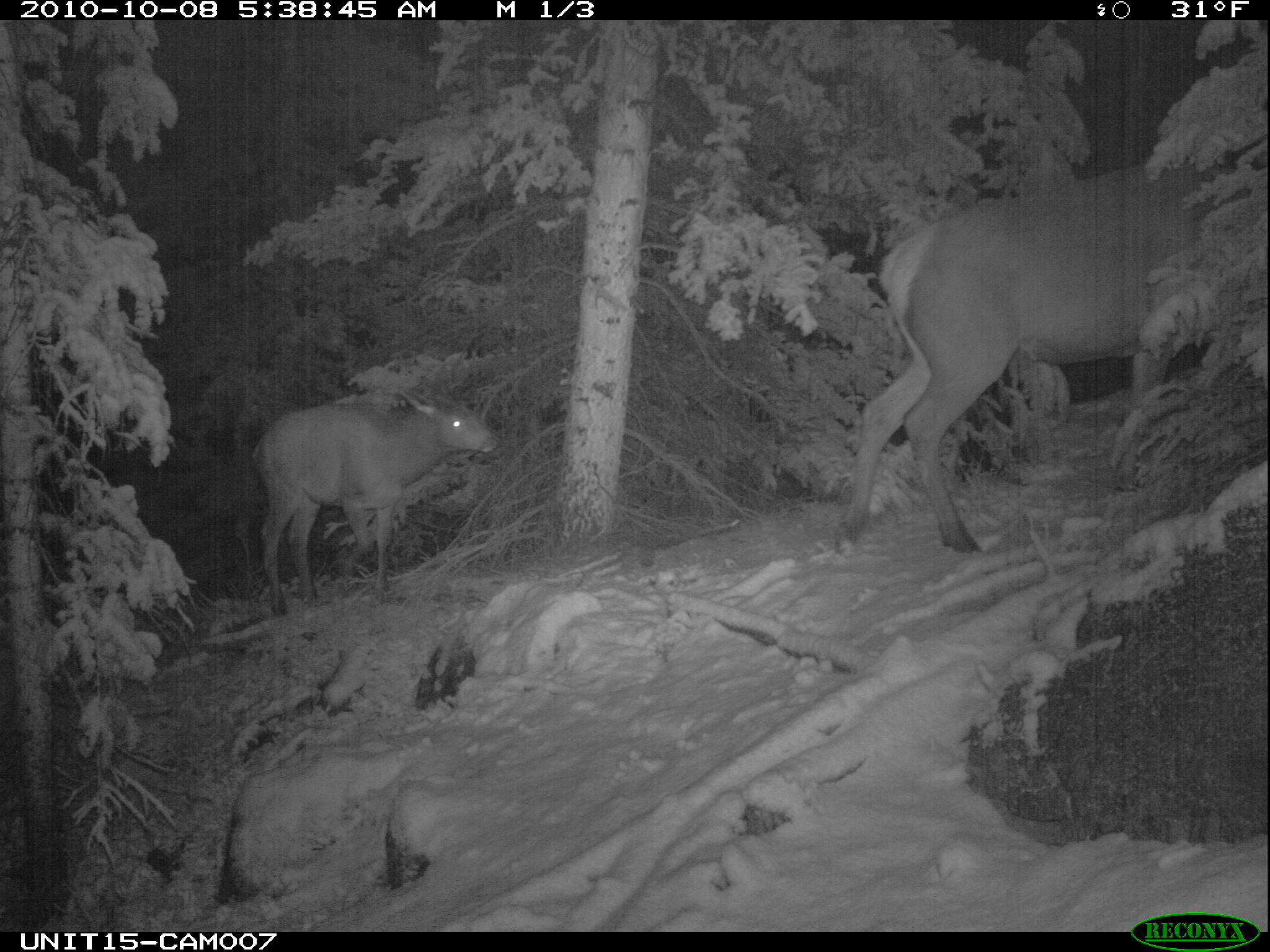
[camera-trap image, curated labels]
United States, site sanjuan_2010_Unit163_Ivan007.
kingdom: Animalia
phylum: Chordata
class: Mammalia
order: Artiodactyla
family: Cervidae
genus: Cervus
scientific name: Cervus elaphus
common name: red deer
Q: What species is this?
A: Cervus elaphus (red deer).